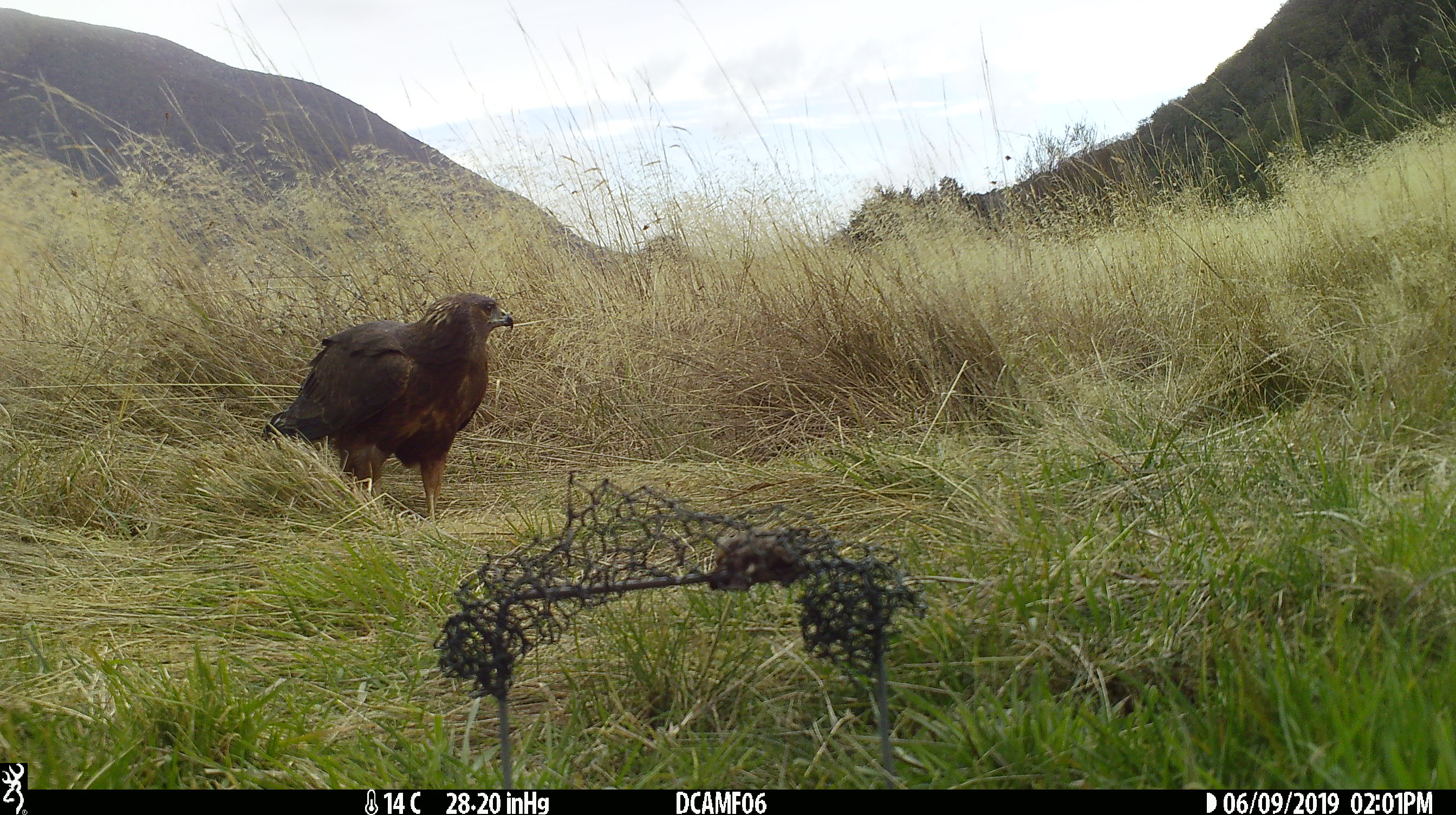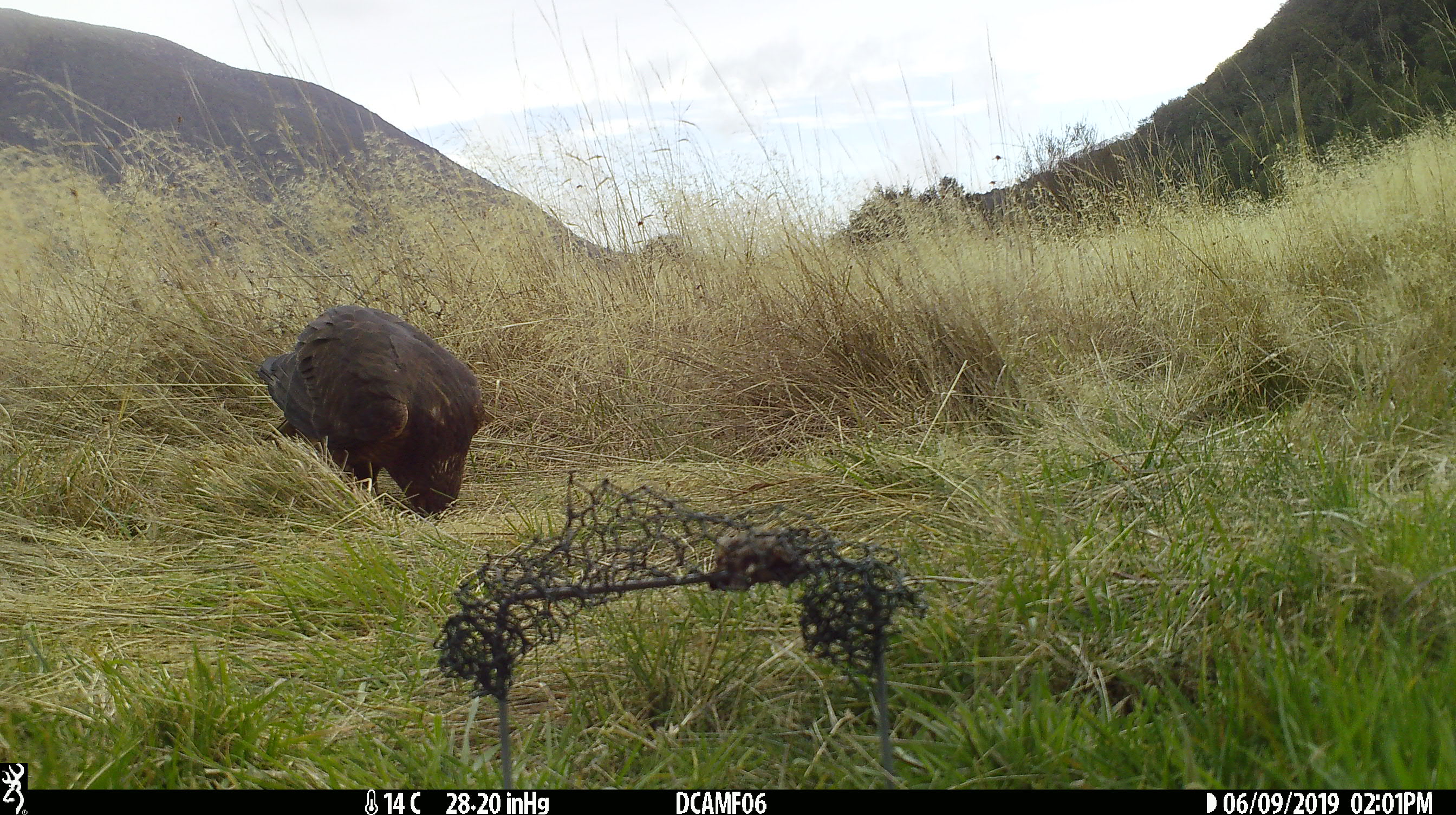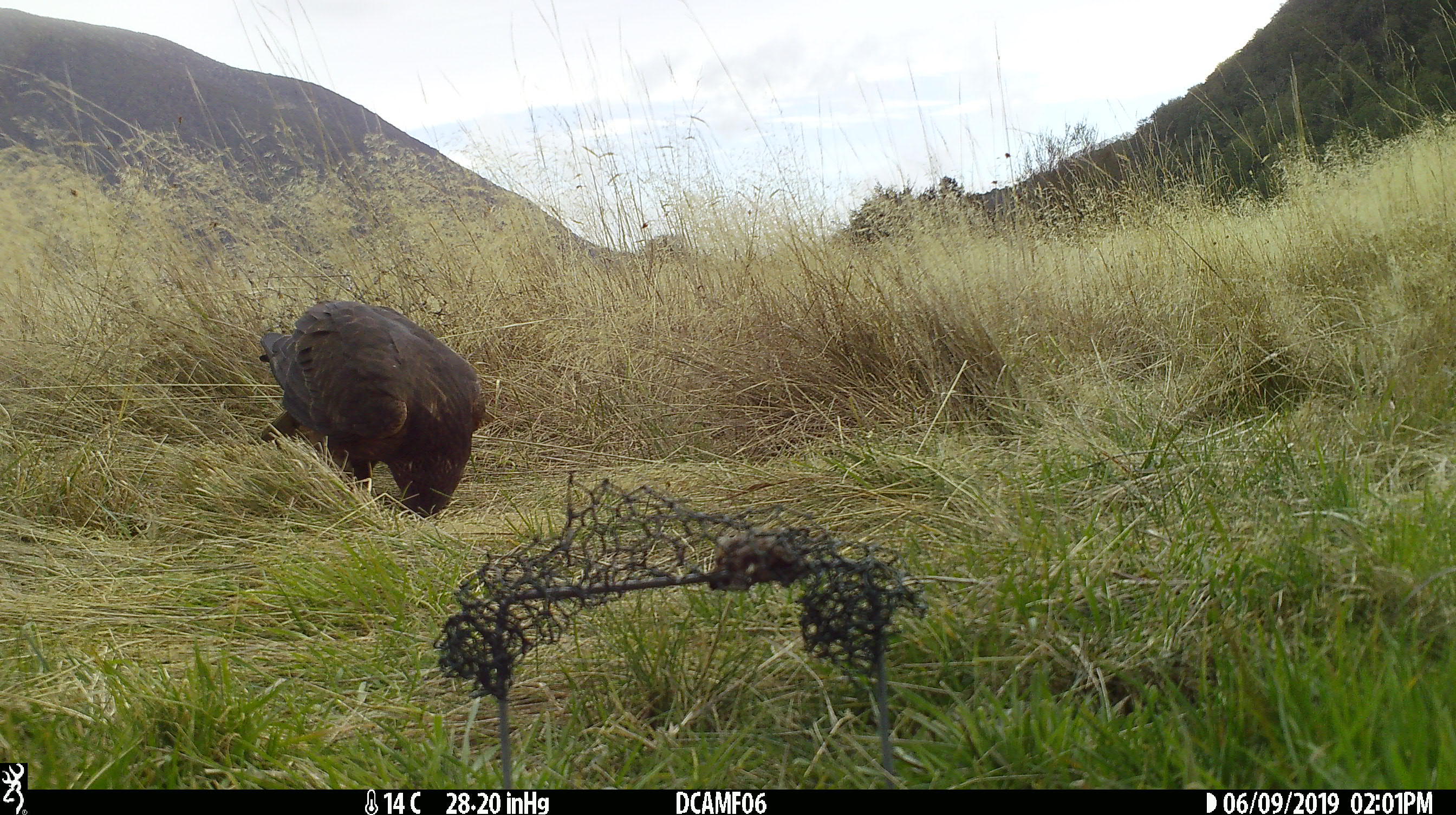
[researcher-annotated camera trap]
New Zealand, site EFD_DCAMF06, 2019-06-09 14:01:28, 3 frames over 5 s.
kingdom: Animalia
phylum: Chordata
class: Aves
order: Accipitriformes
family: Accipitridae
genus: Circus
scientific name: Circus approximans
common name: swamp harrier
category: harrier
Harrier (swamp harrier) (Circus approximans).